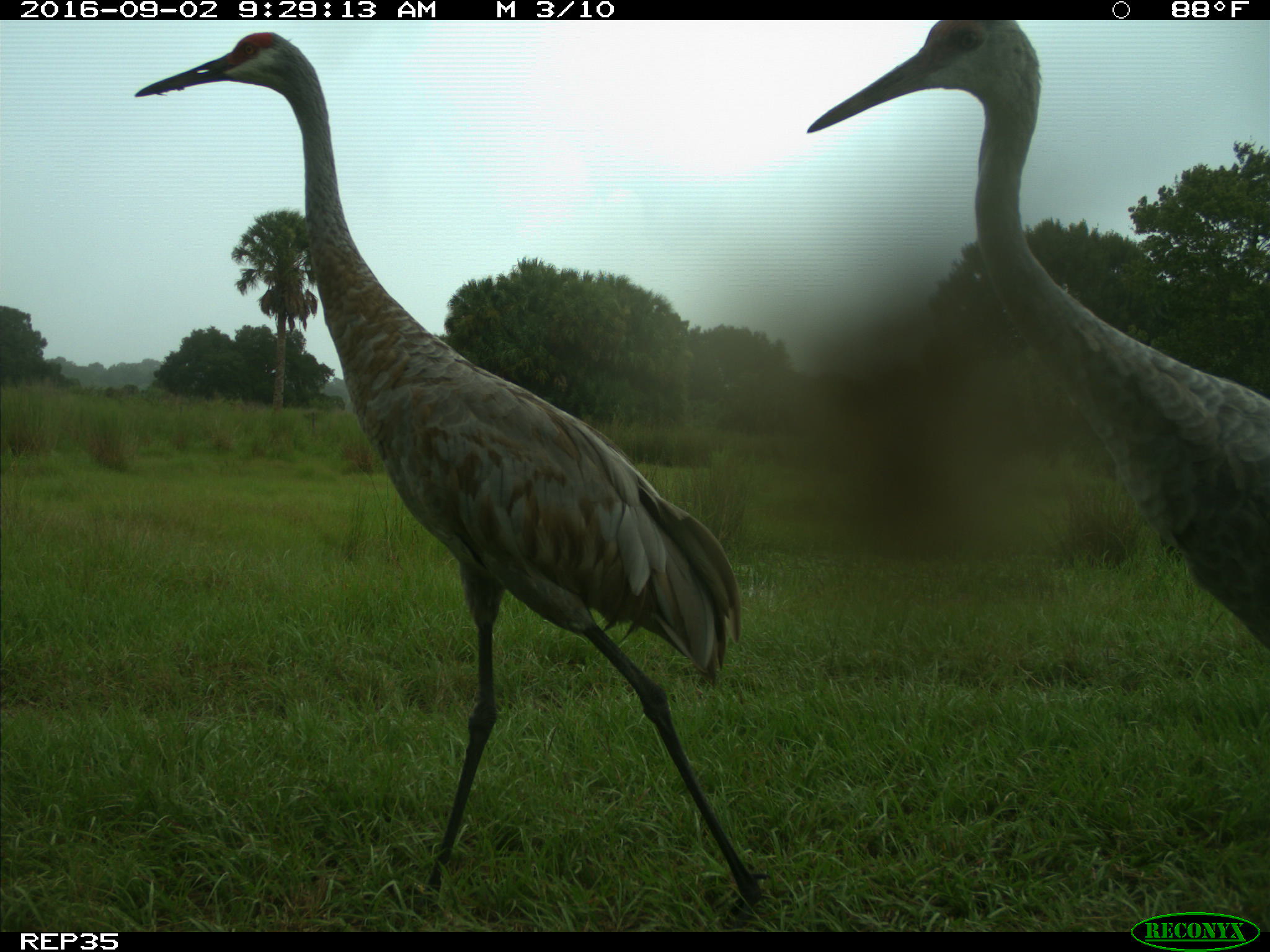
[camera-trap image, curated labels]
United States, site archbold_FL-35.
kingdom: Animalia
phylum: Chordata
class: Aves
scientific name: Aves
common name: birds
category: unidentified bird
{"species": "unidentified bird (birds) (Aves)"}